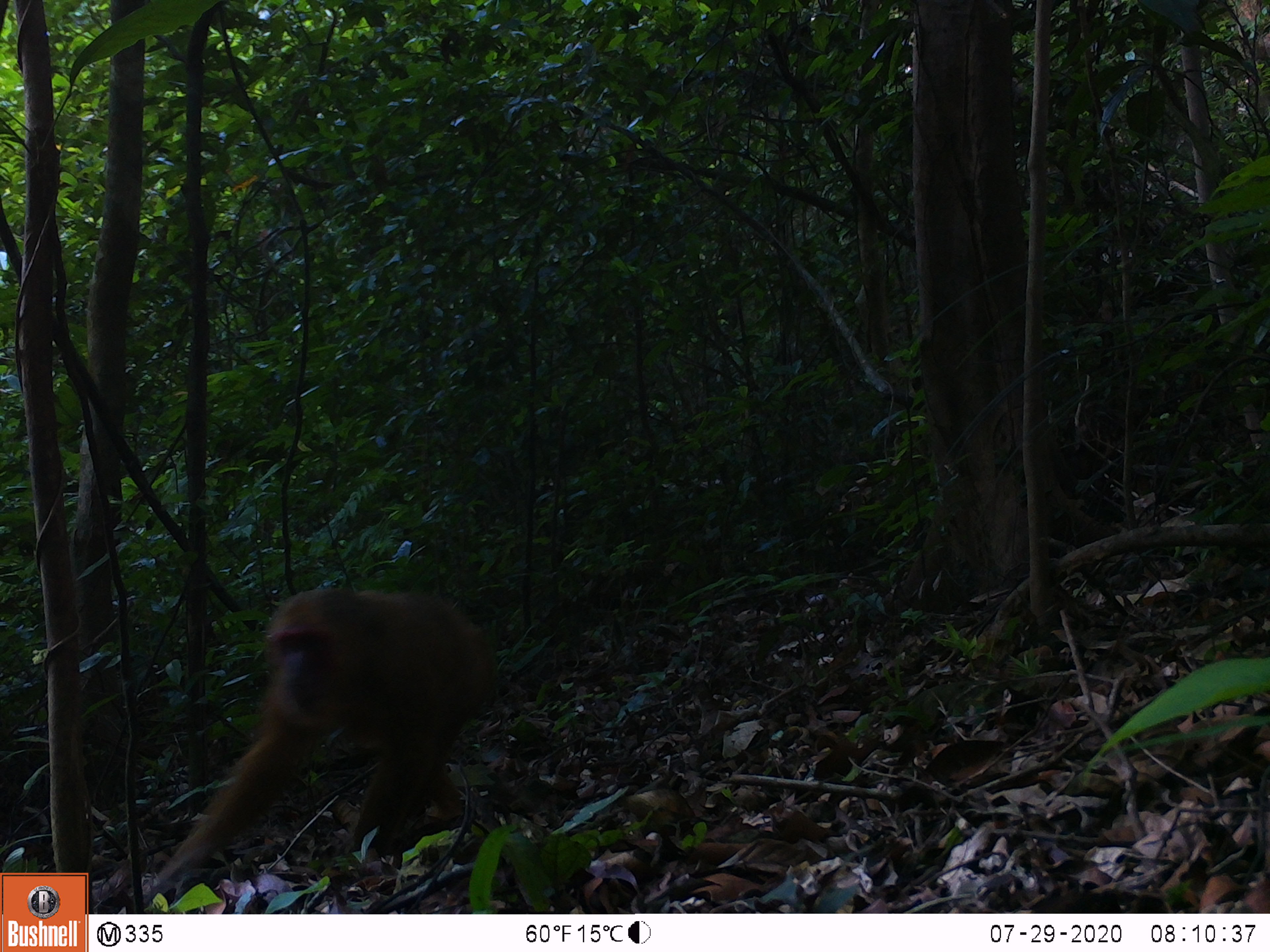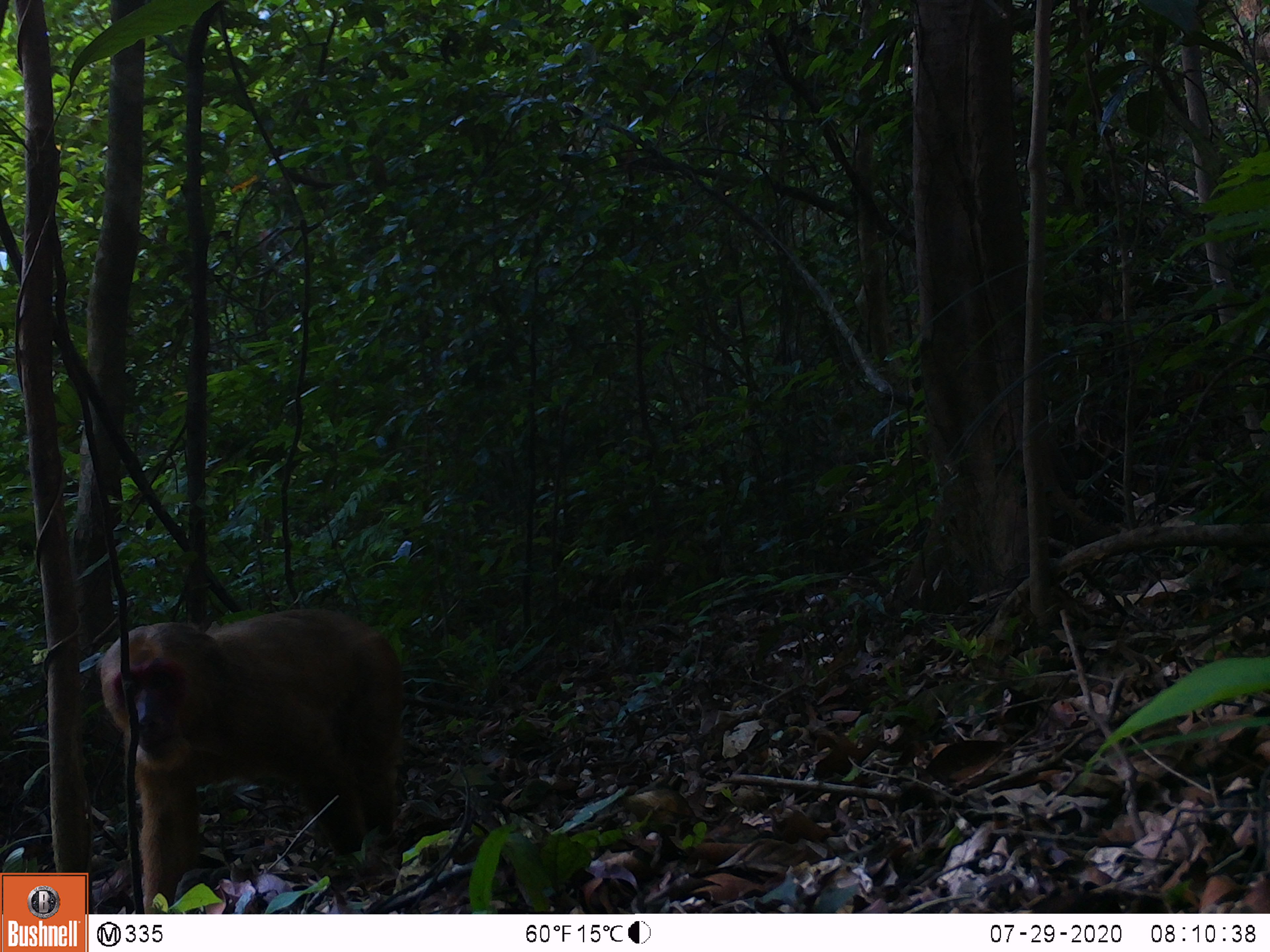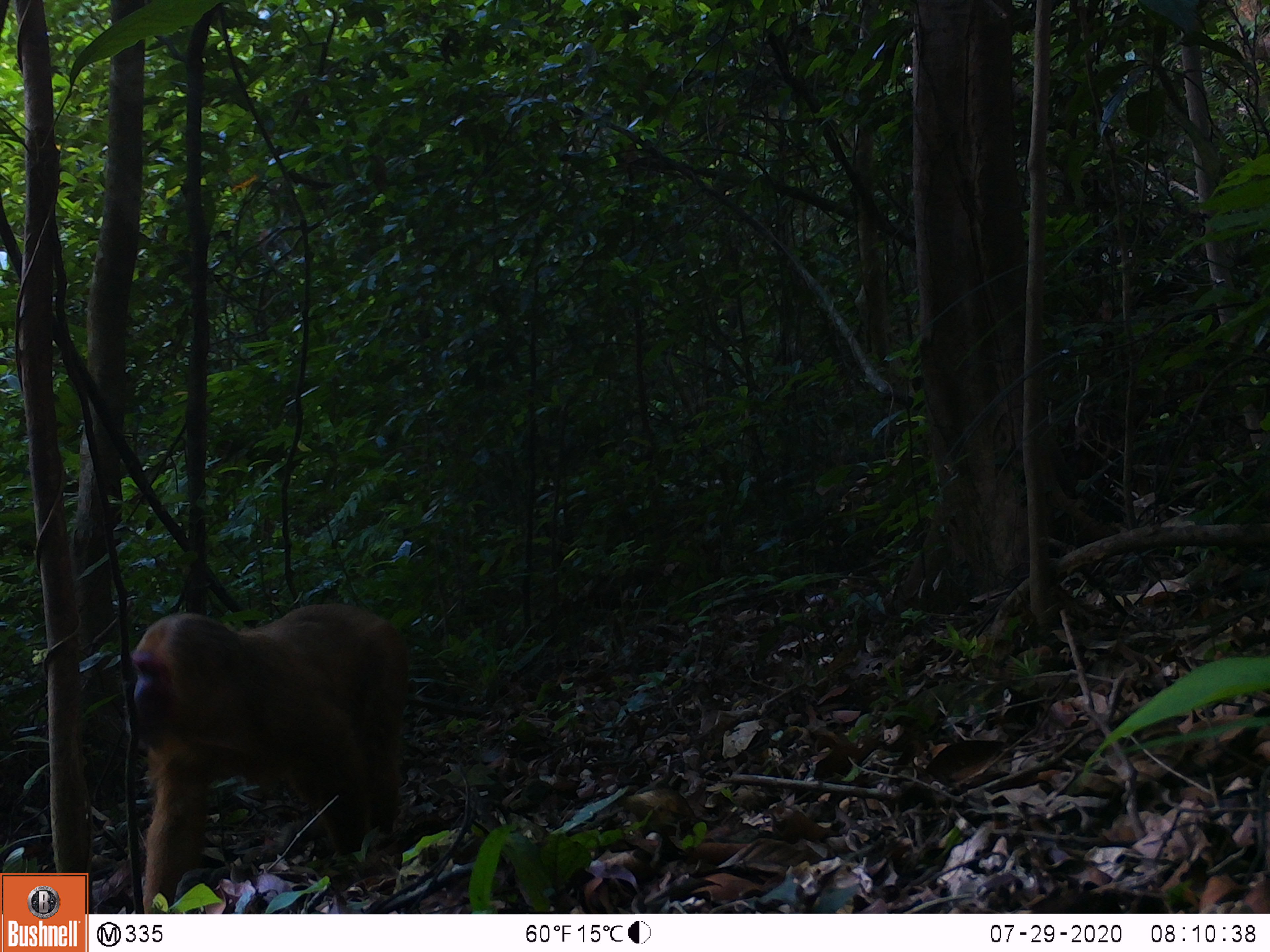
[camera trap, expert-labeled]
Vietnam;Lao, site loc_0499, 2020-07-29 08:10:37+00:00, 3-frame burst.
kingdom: Animalia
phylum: Chordata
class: Mammalia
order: Primates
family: Cercopithecidae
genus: Macaca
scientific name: Macaca arctoides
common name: stump-tailed macaque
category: stump tailed macaque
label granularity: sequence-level